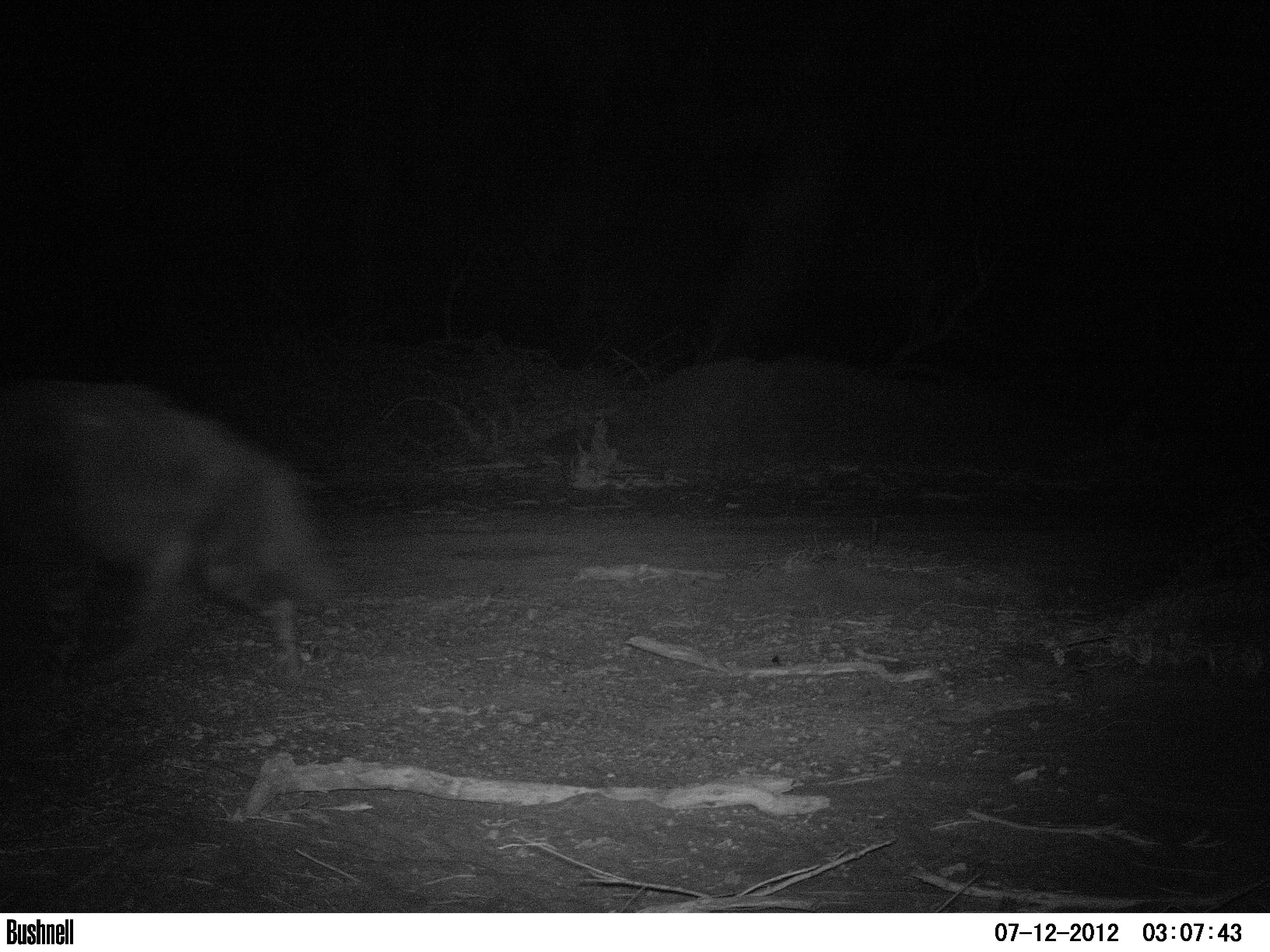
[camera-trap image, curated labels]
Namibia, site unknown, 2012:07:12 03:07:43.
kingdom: Animalia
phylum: Chordata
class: Mammalia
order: Carnivora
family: Hyaenidae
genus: Parahyaena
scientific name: Parahyaena brunnea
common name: brown hyena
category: hyaena brunnea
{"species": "hyaena brunnea (brown hyena) (Parahyaena brunnea)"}